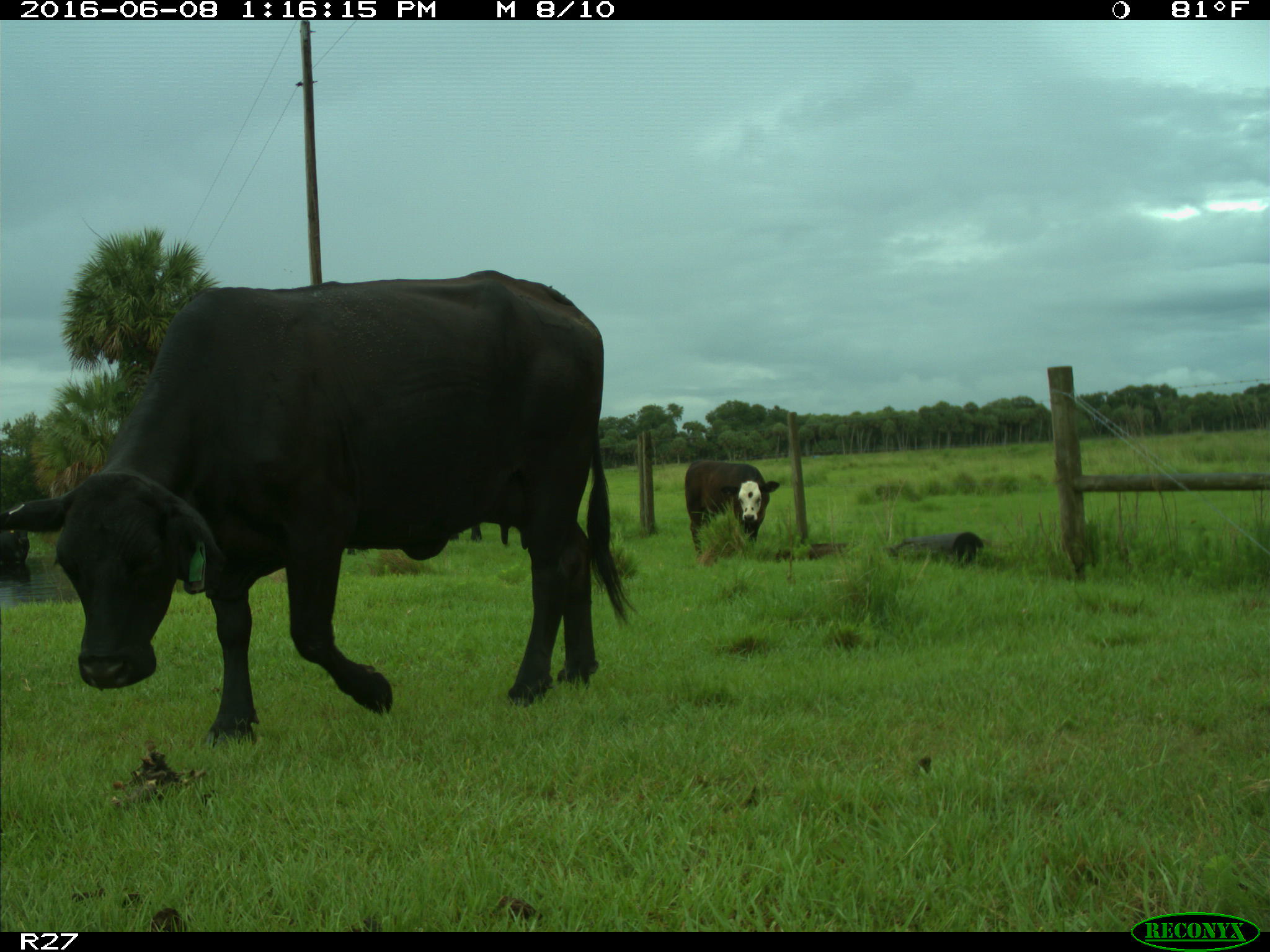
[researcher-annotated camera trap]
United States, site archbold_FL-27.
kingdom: Animalia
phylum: Chordata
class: Mammalia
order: Artiodactyla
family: Bovidae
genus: Bos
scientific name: Bos taurus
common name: domestic cow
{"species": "Bos taurus (domestic cow)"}